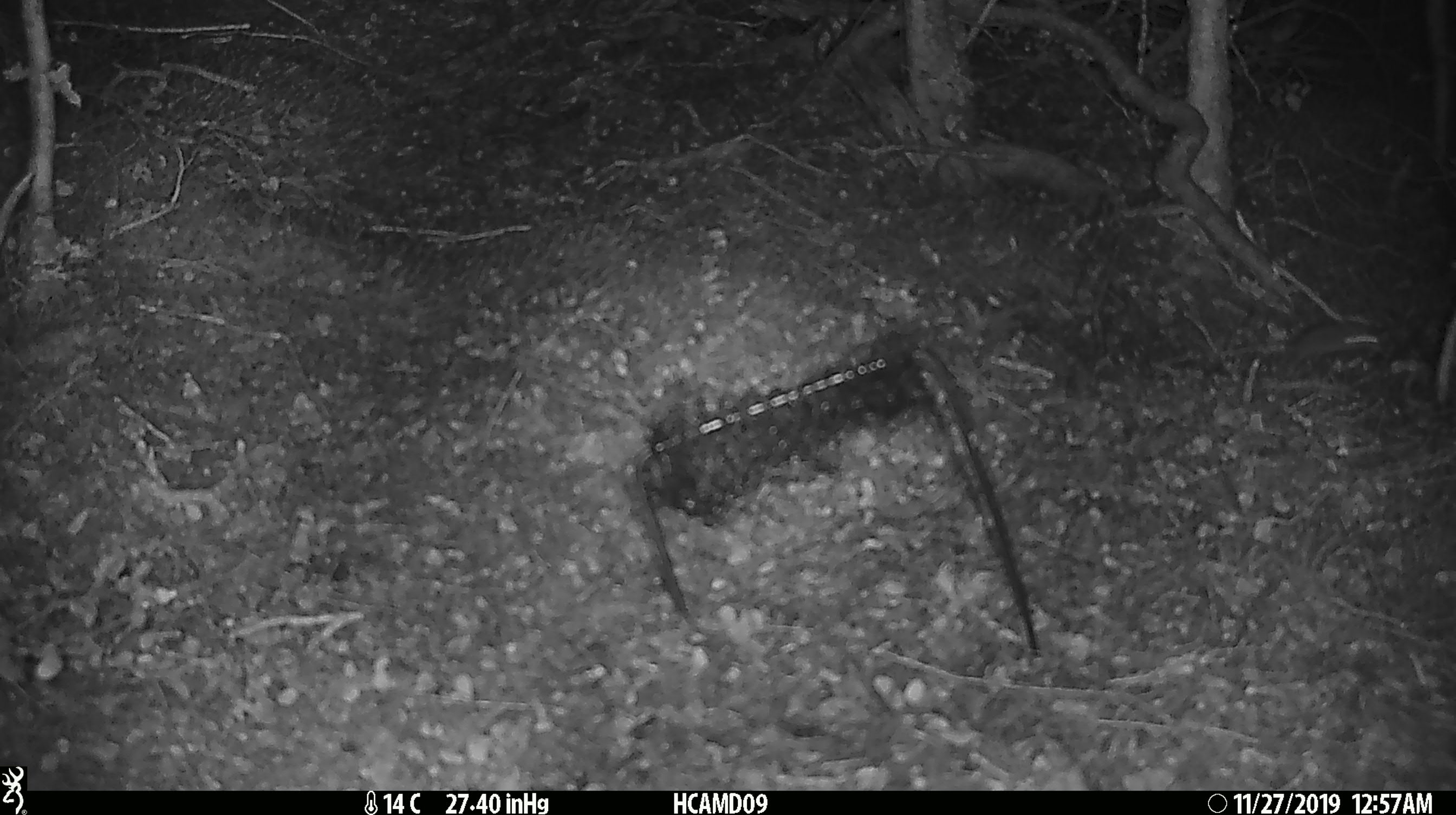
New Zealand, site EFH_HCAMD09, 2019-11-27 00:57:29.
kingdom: Animalia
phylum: Chordata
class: Mammalia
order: Rodentia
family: Muridae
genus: Mus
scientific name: Mus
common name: mouse